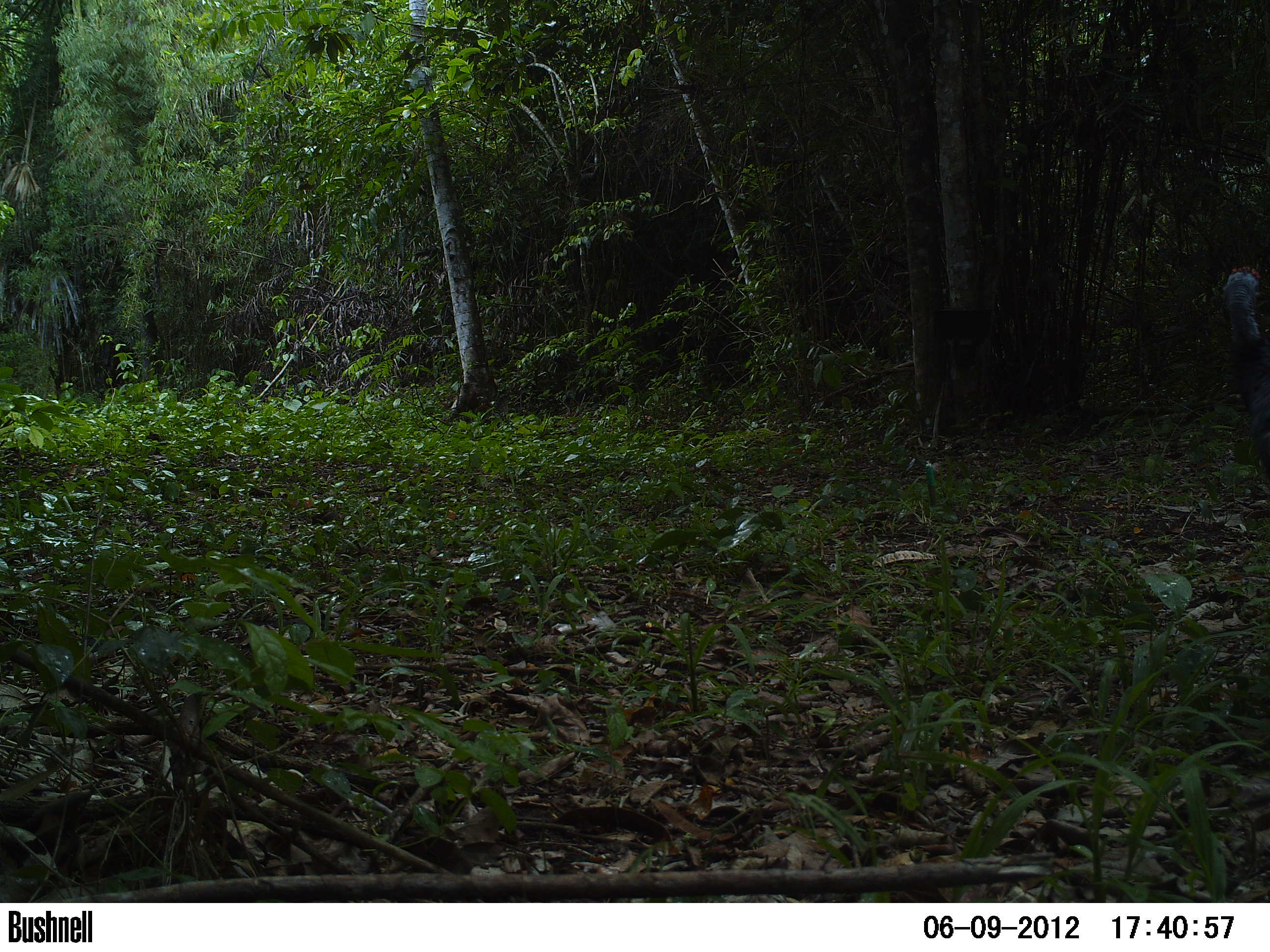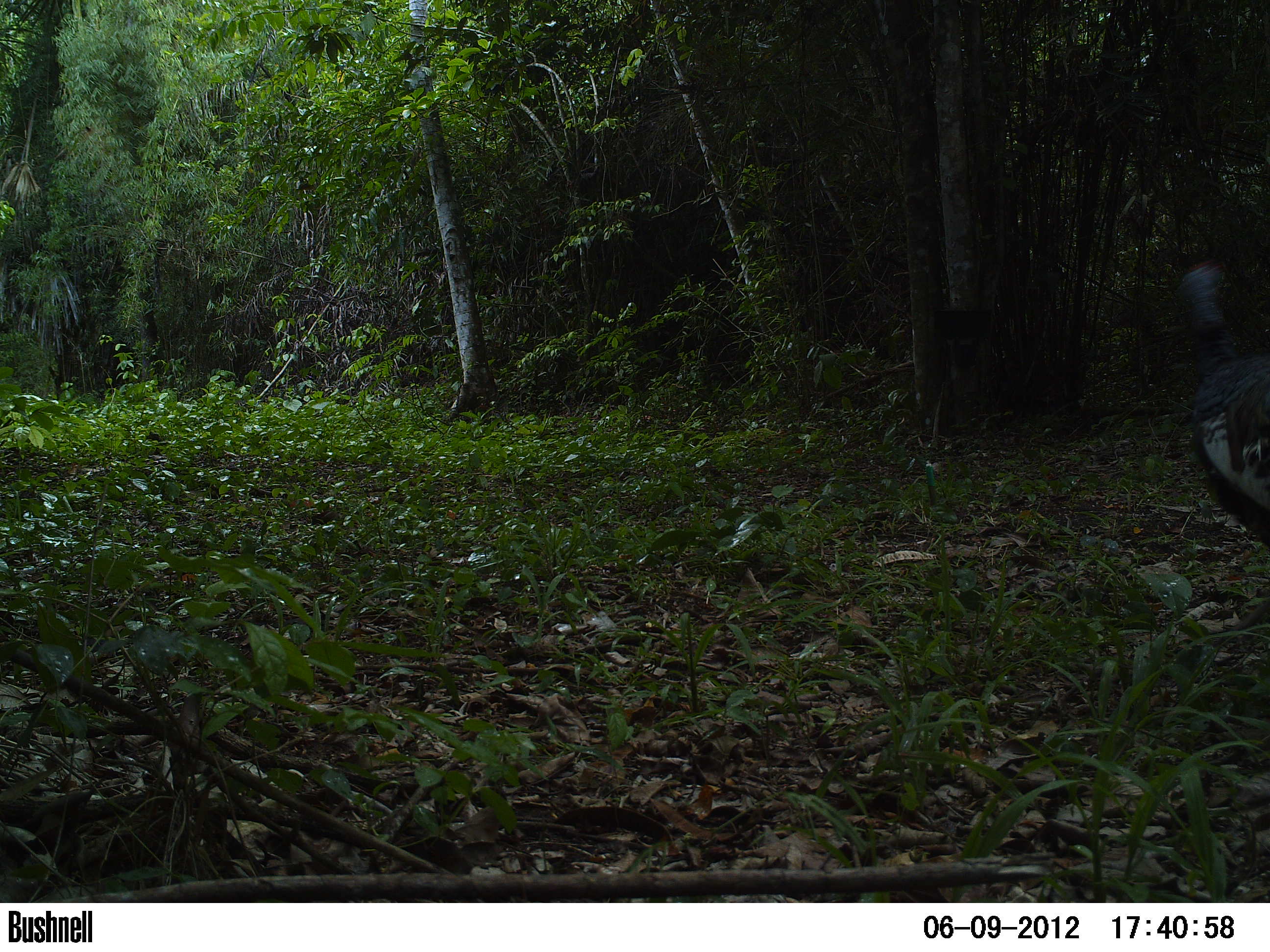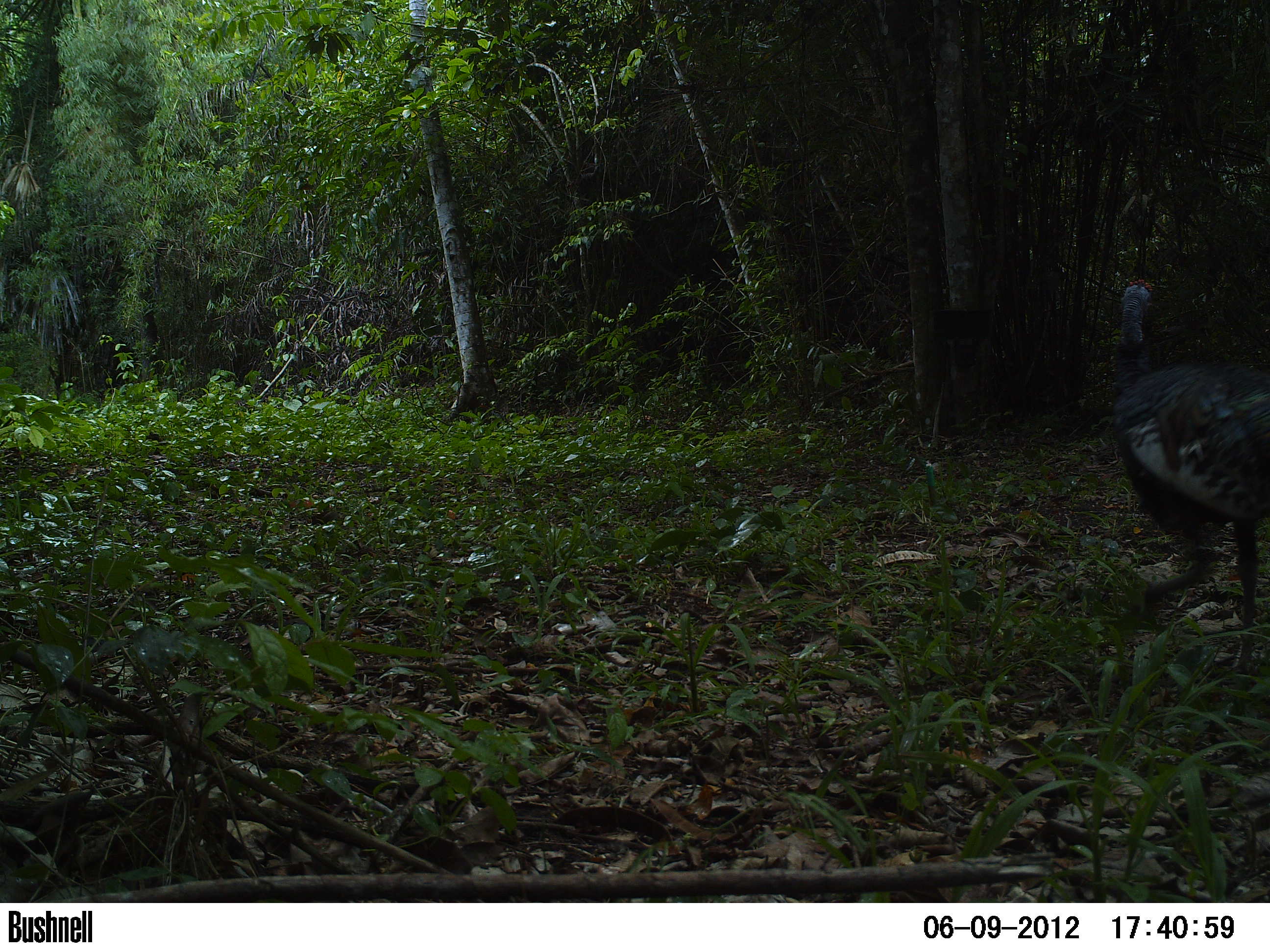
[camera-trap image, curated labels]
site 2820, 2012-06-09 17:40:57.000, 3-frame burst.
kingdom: Animalia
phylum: Chordata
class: Aves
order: Galliformes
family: Phasianidae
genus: Meleagris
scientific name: Meleagris ocellata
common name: ocellated turkey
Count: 1.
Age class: adult.